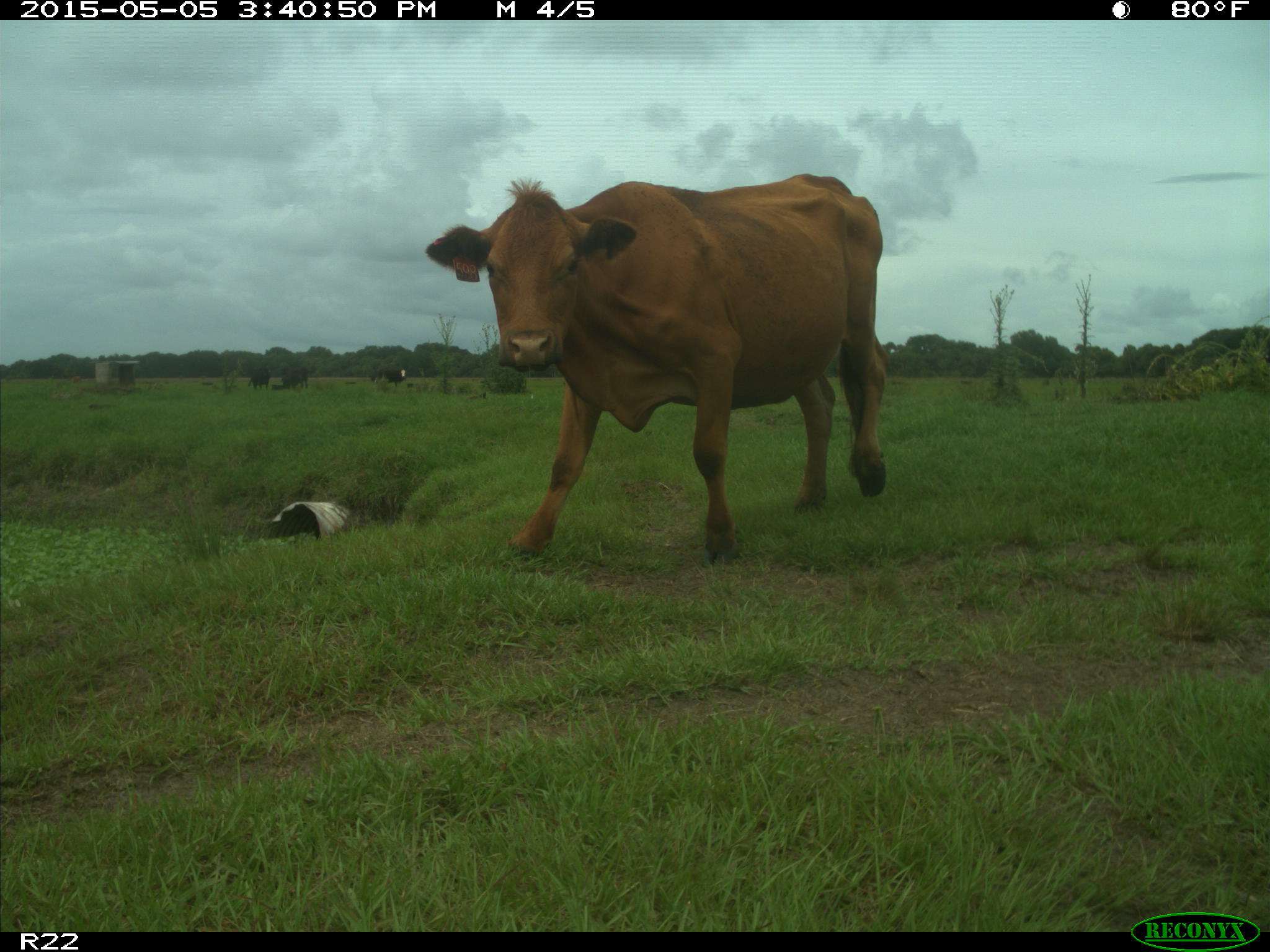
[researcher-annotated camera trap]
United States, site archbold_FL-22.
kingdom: Animalia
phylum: Chordata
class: Mammalia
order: Artiodactyla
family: Bovidae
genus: Bos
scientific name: Bos taurus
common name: domestic cow